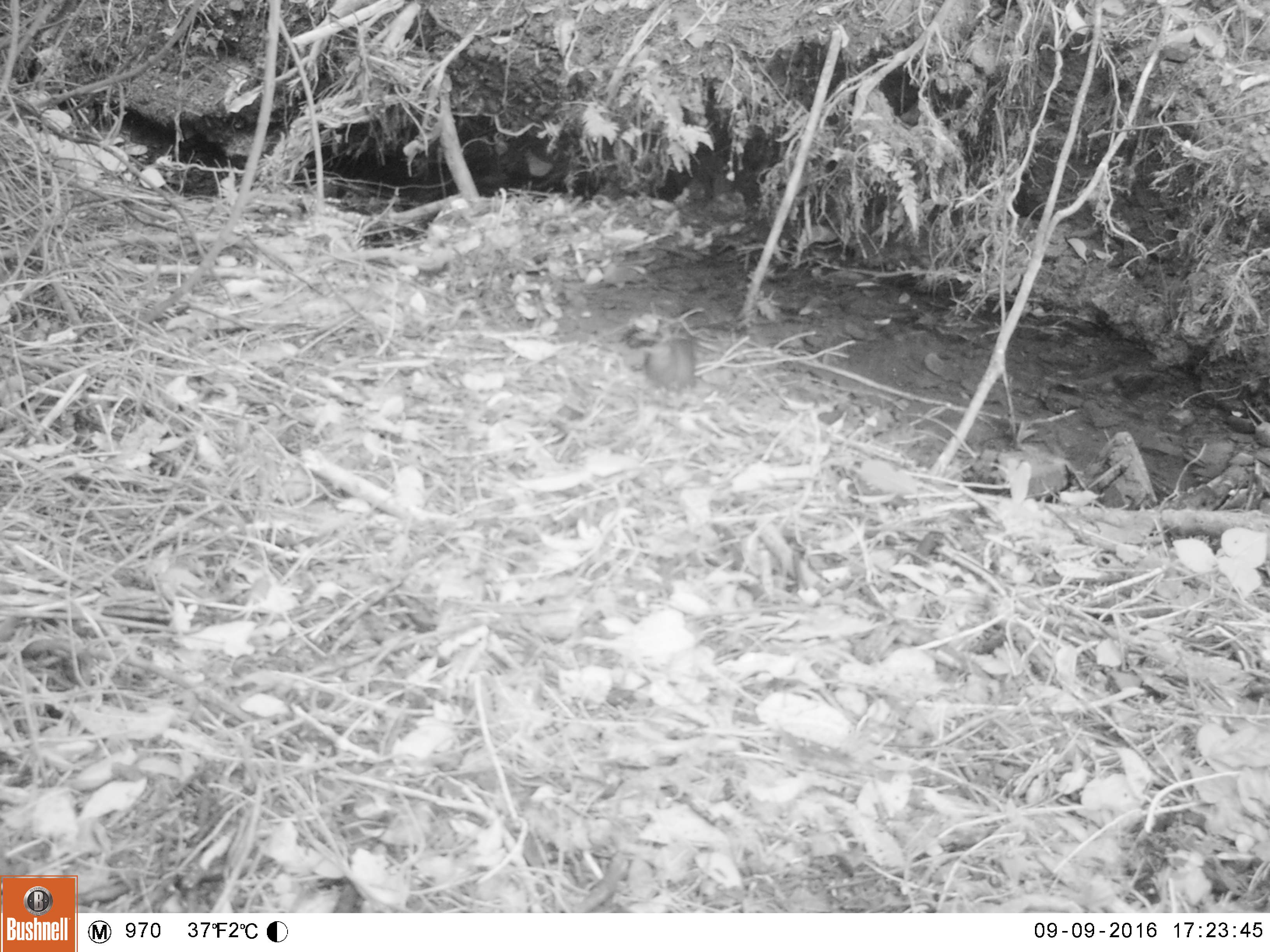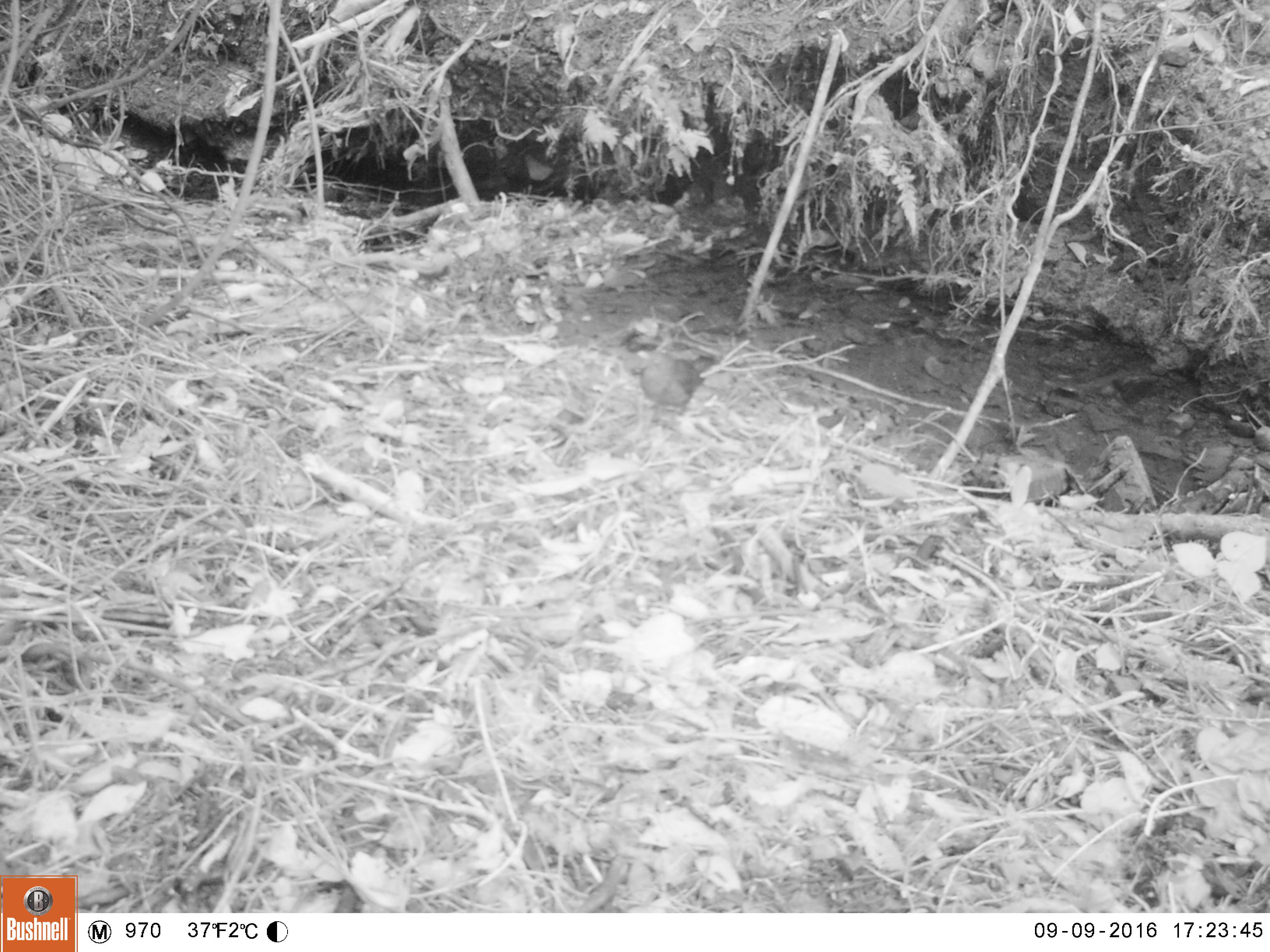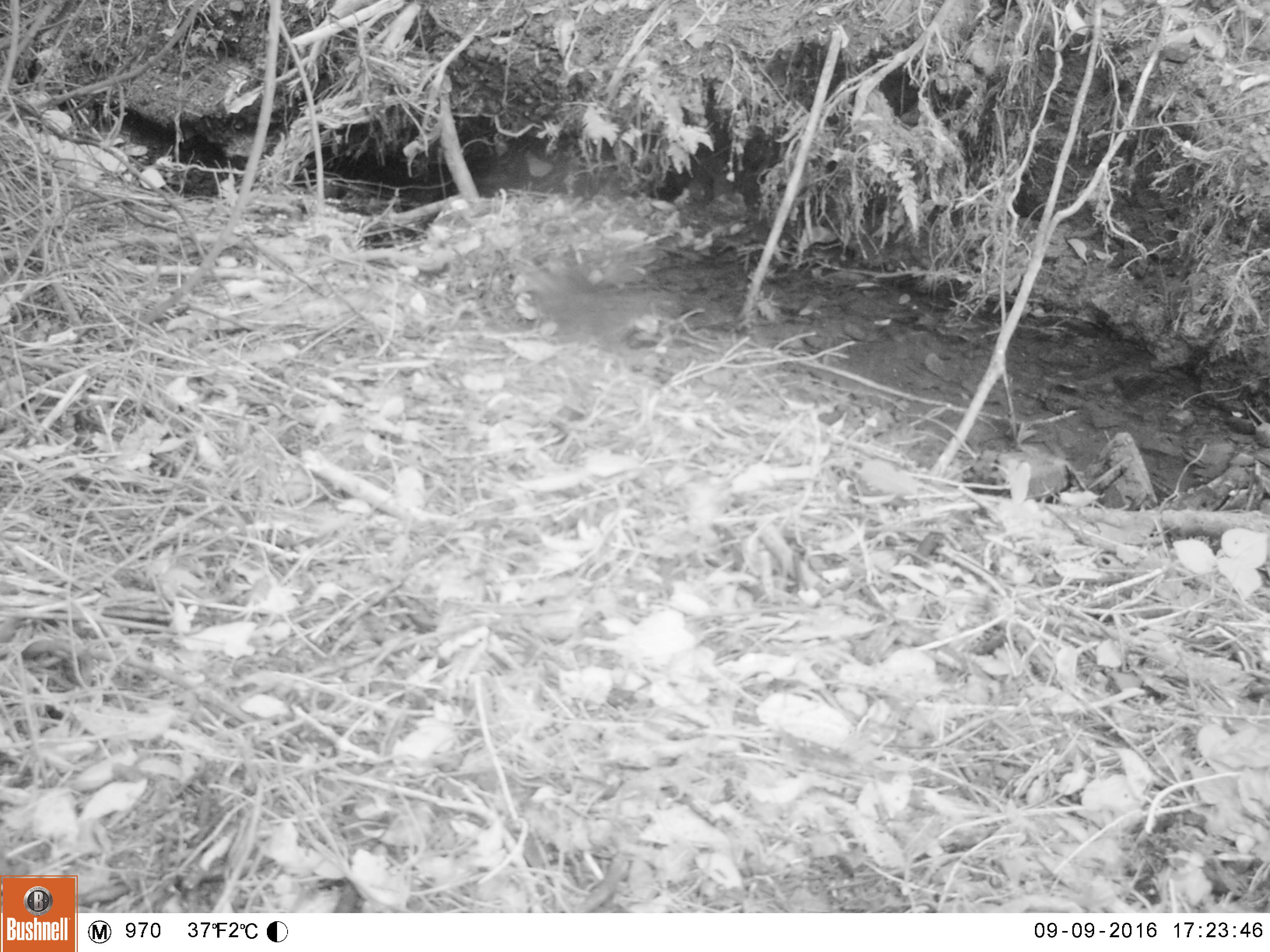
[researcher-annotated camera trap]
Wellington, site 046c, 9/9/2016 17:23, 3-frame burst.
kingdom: Animalia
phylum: Chordata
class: Aves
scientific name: Aves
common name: bird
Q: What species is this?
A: Bird (Aves).